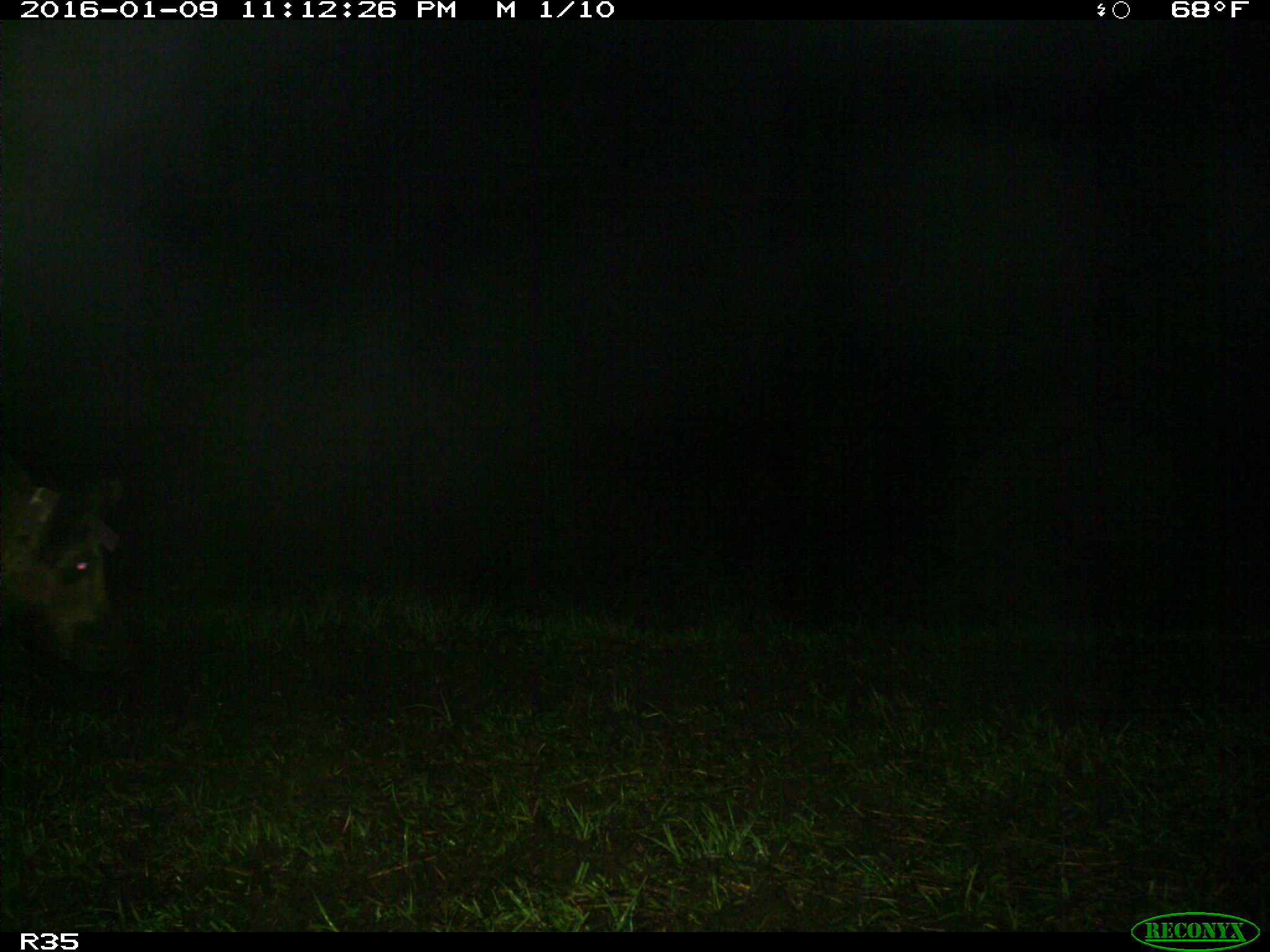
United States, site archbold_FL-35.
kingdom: Animalia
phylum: Chordata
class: Mammalia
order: Artiodactyla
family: Suidae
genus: Sus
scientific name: Sus scrofa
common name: wild boar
Sus scrofa (wild boar).